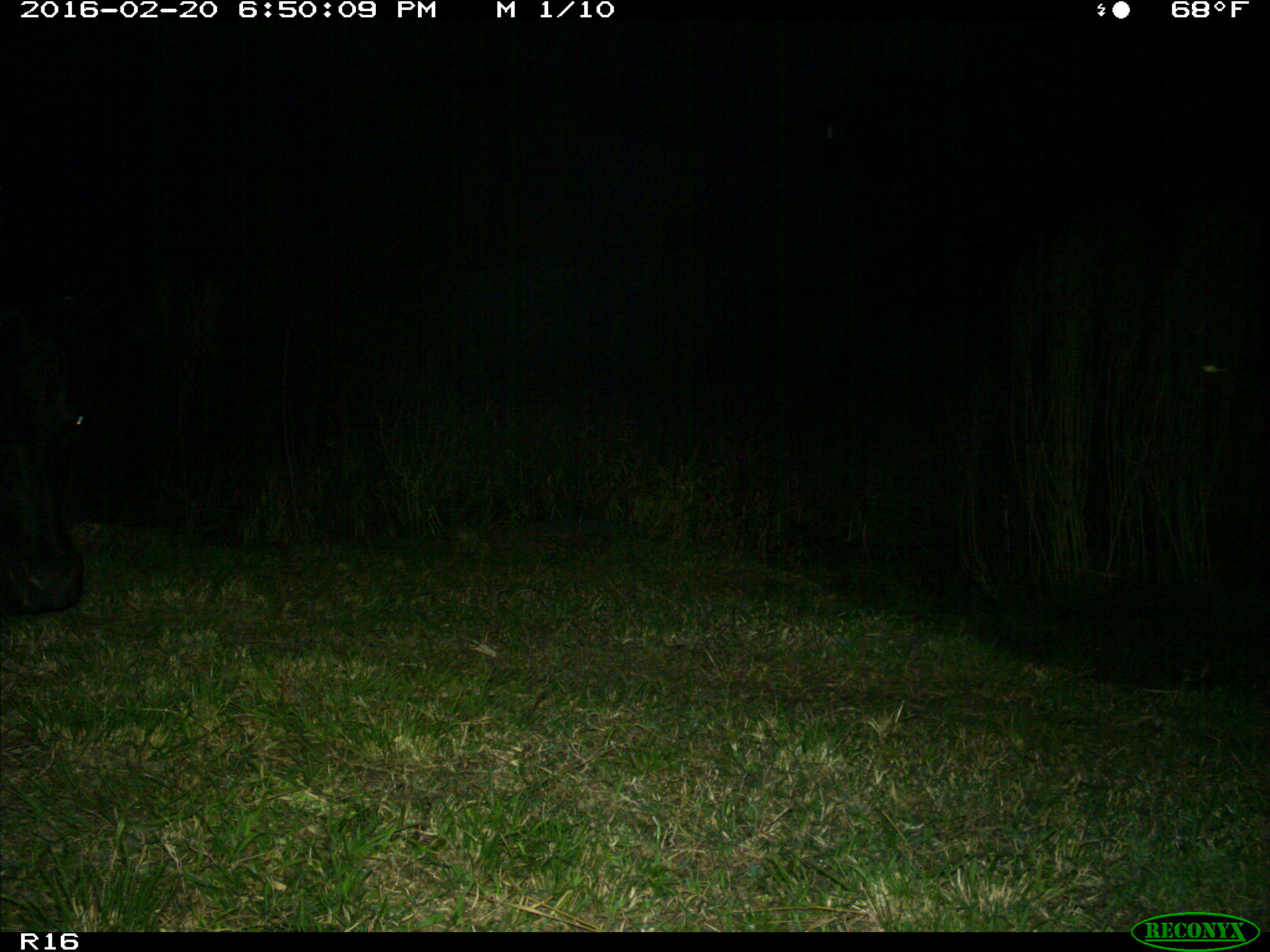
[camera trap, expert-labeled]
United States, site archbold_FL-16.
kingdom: Animalia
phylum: Chordata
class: Mammalia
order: Artiodactyla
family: Bovidae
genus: Bos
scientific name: Bos taurus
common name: domestic cow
Bos taurus (domestic cow).